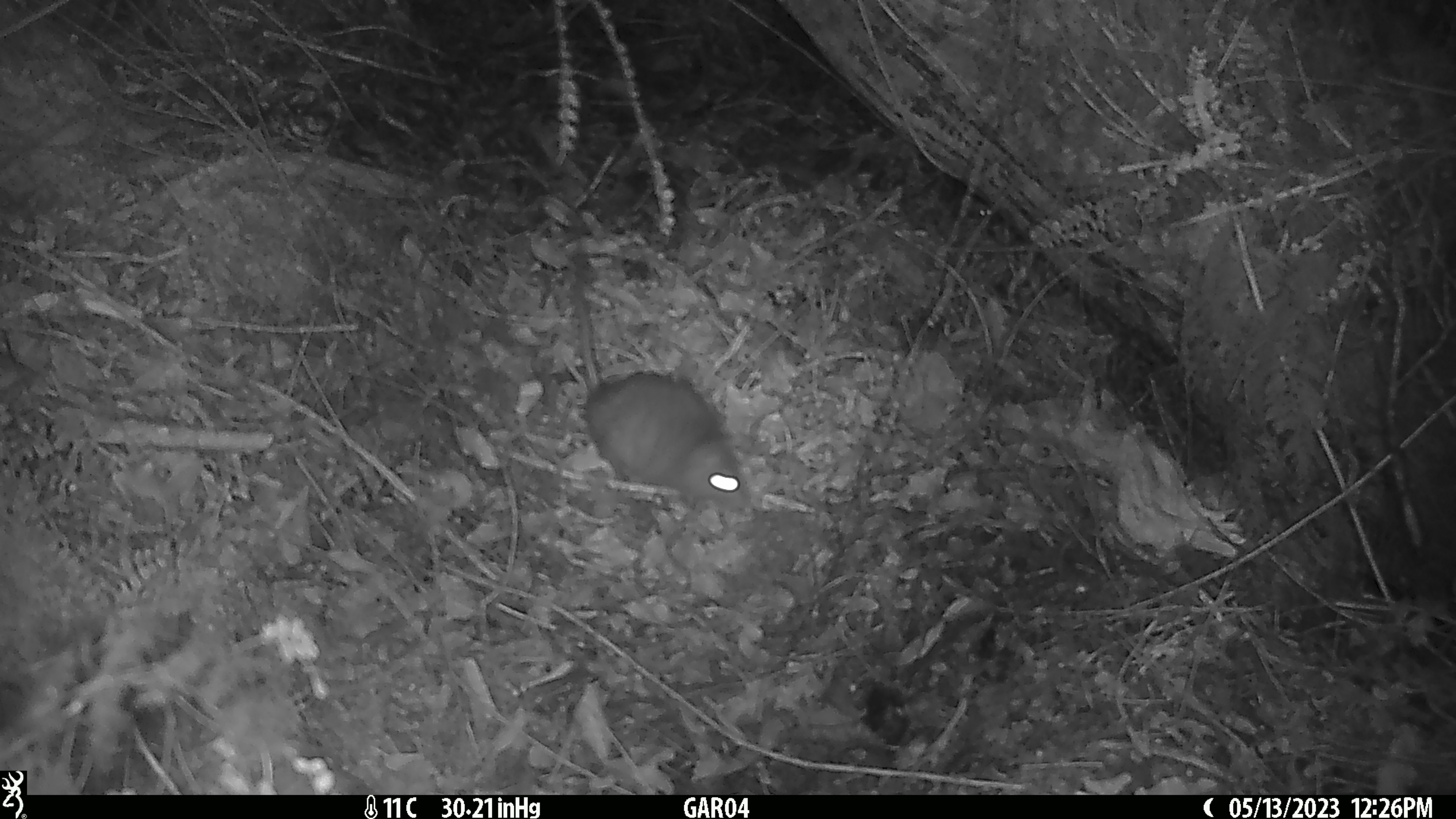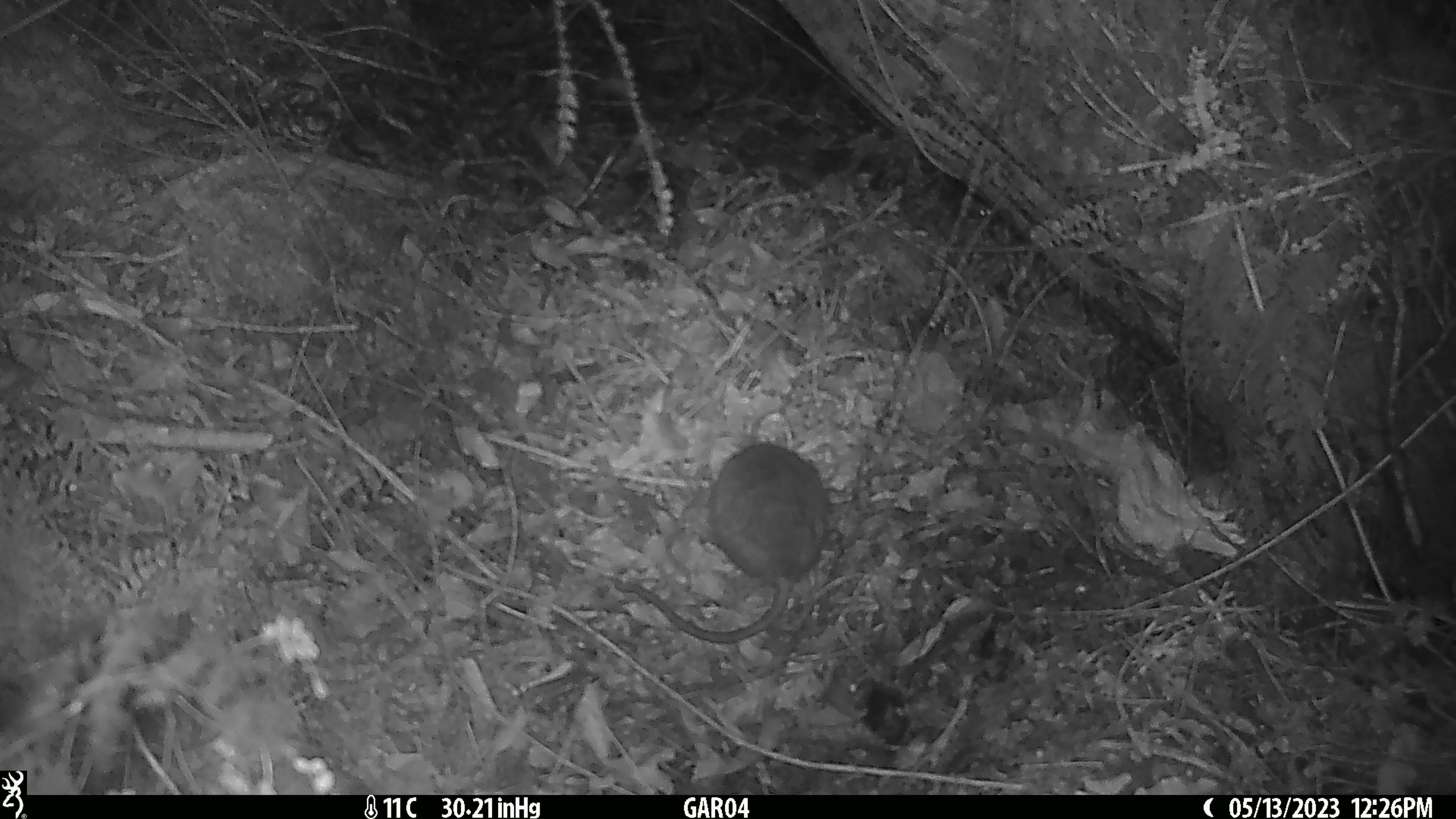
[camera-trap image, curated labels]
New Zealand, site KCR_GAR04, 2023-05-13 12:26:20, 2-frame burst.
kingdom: Animalia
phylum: Chordata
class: Mammalia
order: Rodentia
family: Muridae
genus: Rattus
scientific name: Rattus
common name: rat